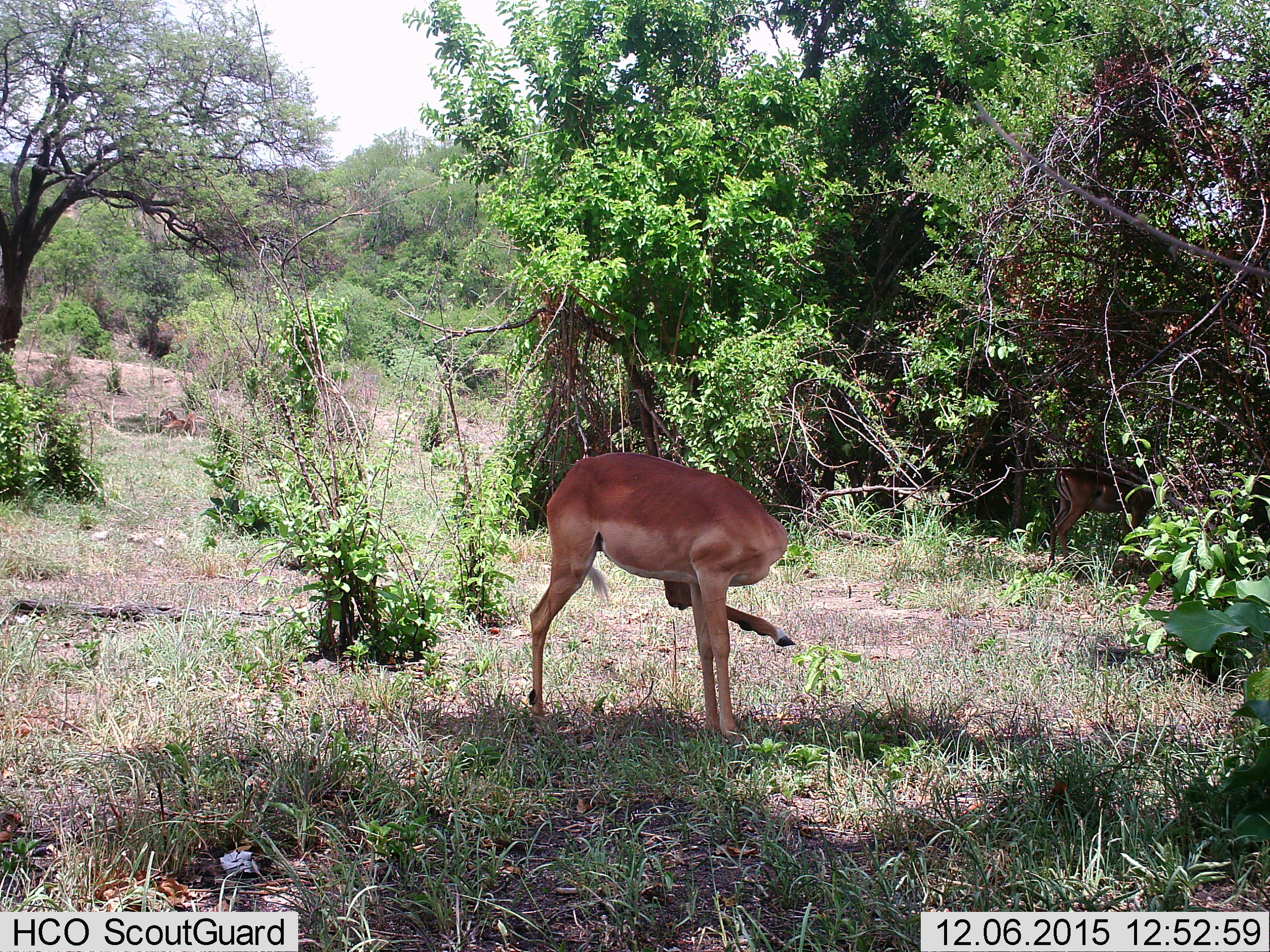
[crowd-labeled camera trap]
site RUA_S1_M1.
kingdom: Animalia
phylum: Chordata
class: Mammalia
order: Artiodactyla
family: Bovidae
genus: Aepyceros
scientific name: Aepyceros melampus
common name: impala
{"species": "impala (Aepyceros melampus)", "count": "2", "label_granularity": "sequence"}